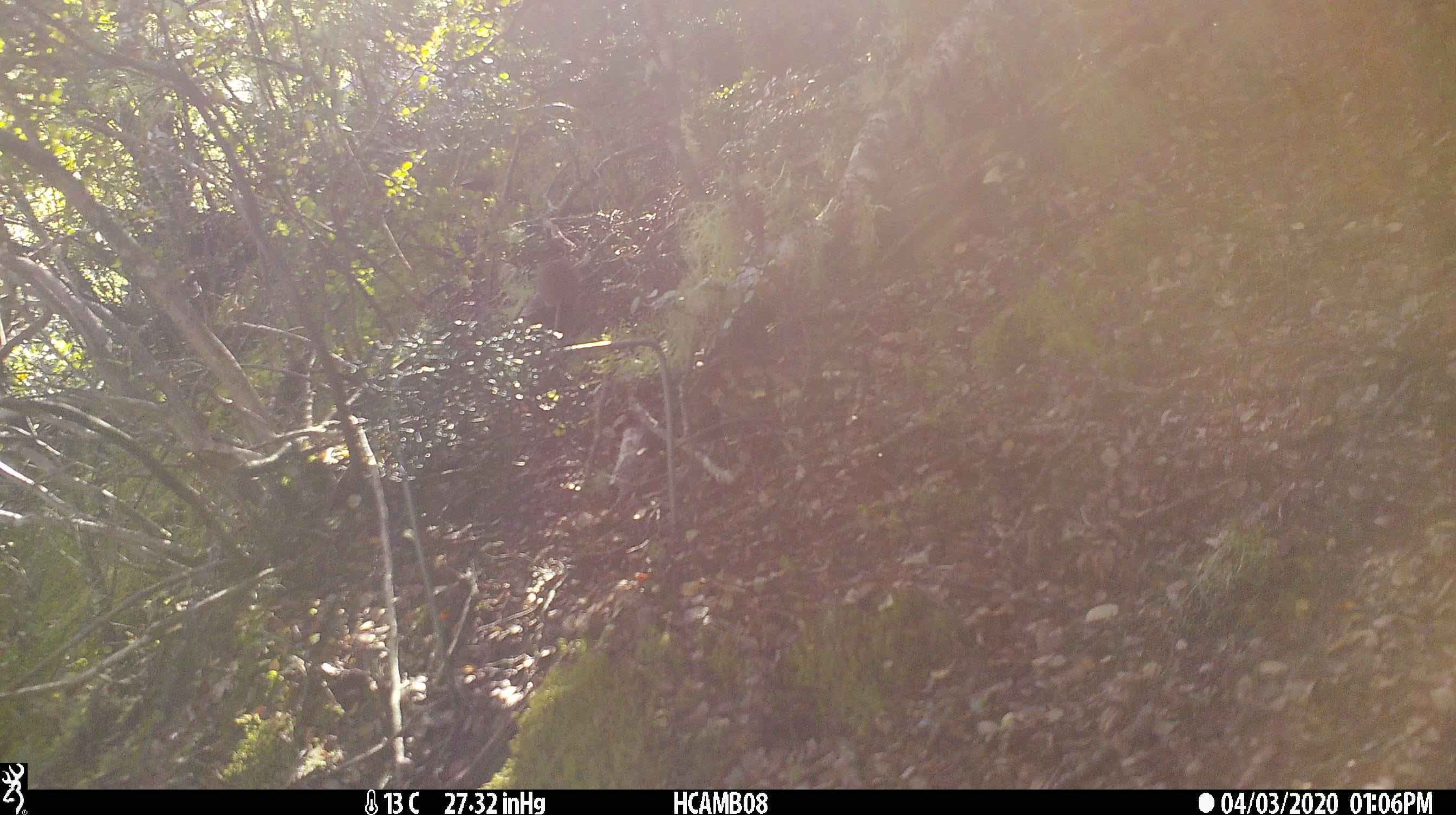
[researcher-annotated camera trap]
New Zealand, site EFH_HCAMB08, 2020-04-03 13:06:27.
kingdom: Animalia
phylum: Chordata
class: Mammalia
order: Rodentia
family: Muridae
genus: Mus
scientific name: Mus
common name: mouse